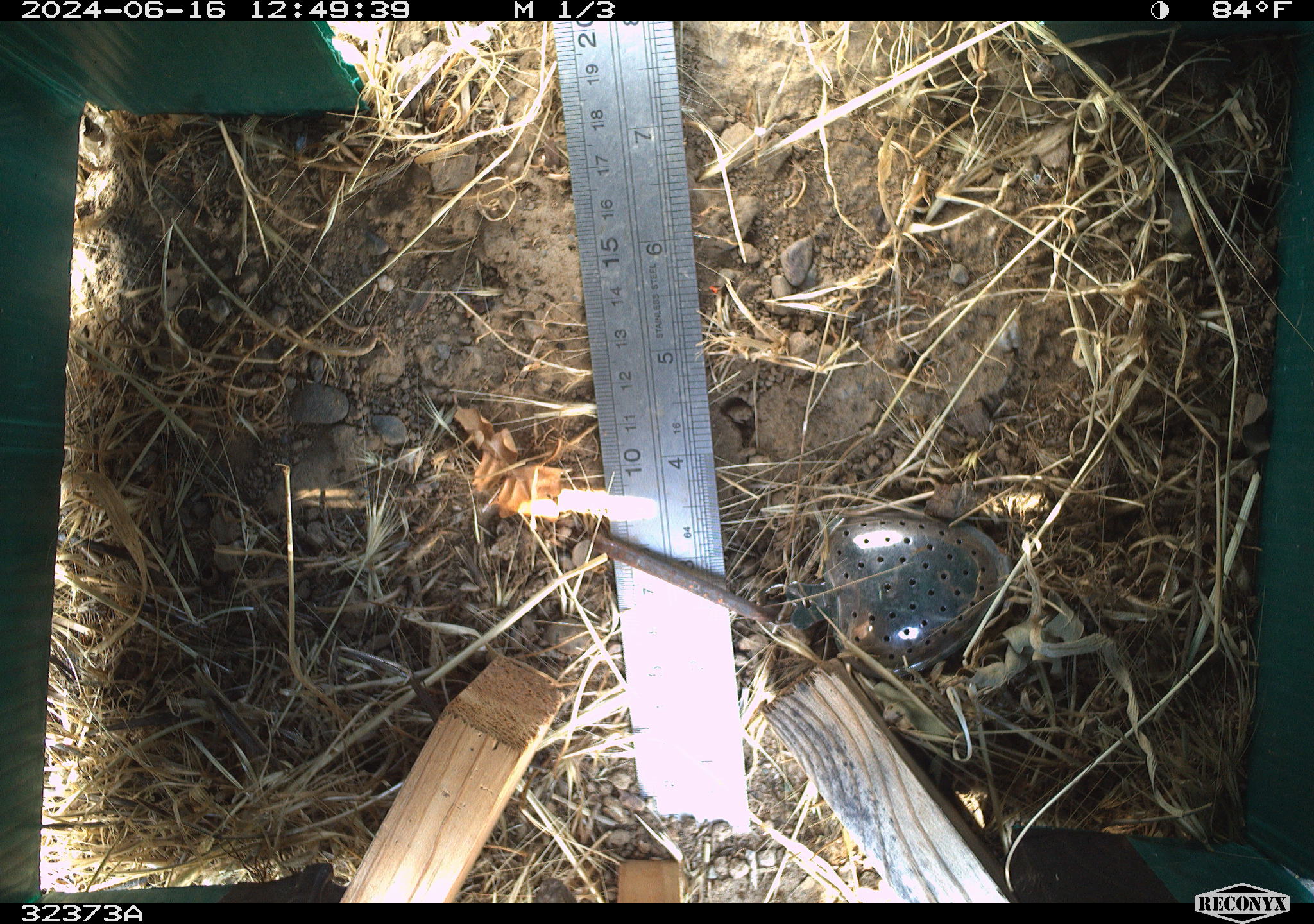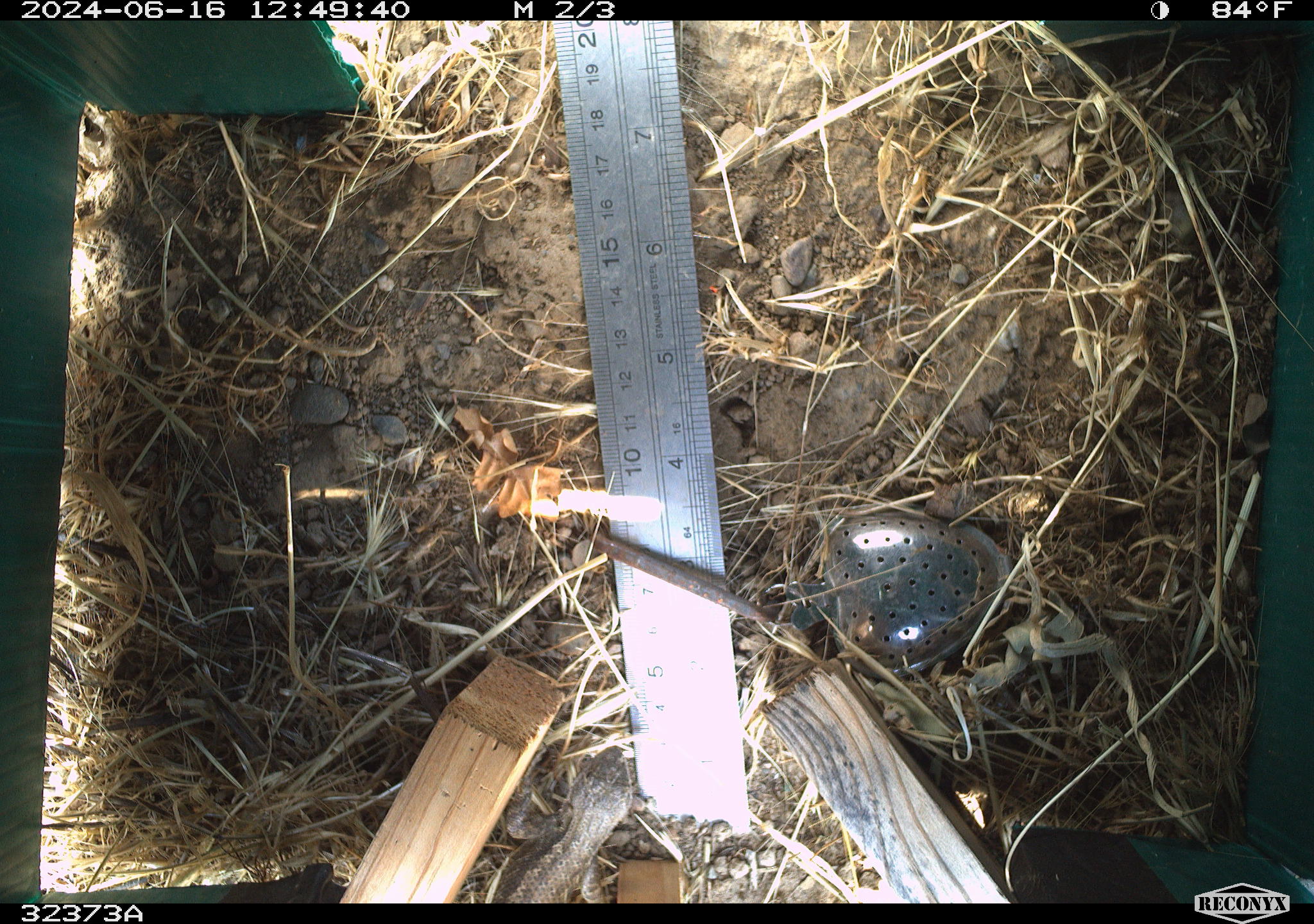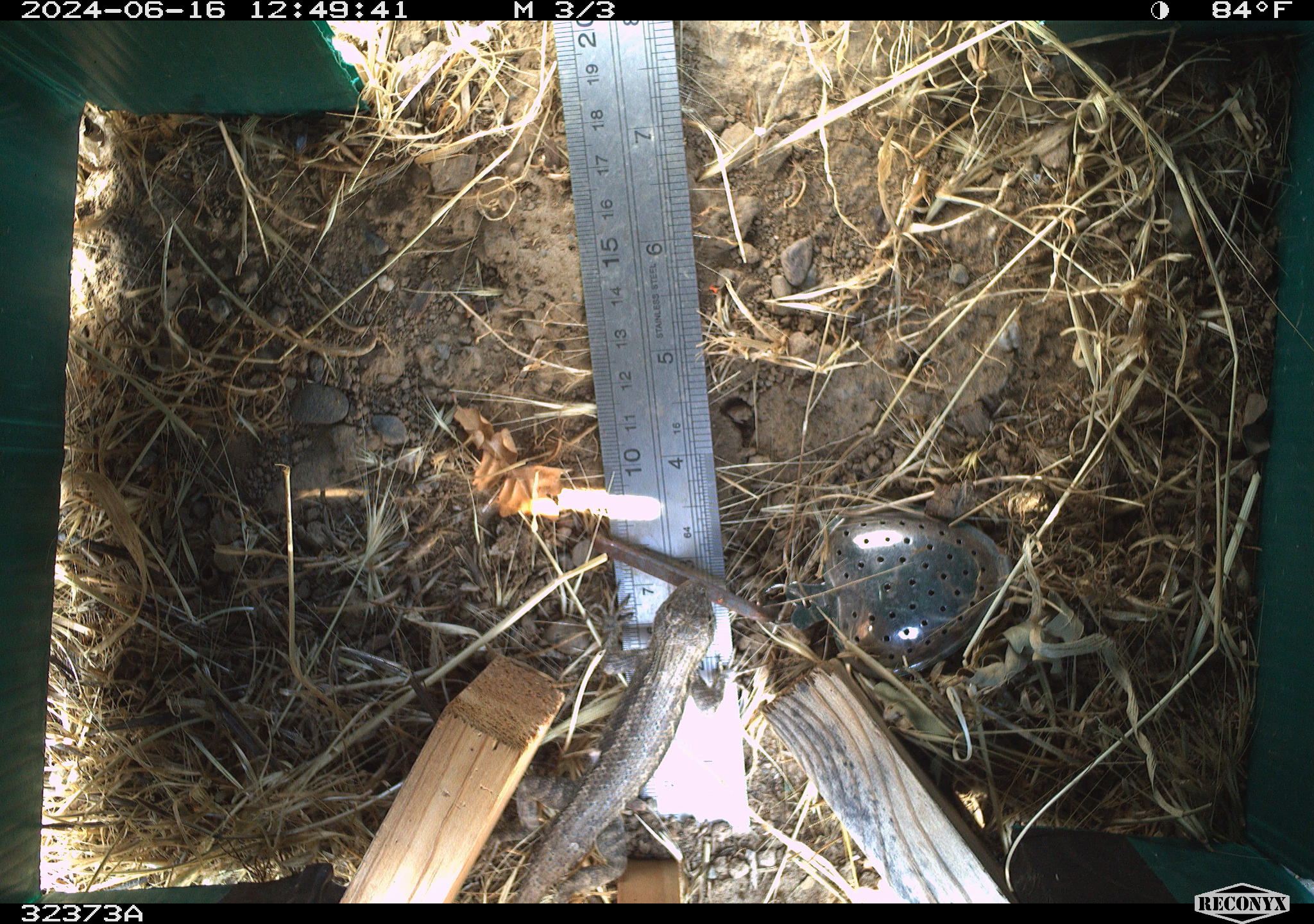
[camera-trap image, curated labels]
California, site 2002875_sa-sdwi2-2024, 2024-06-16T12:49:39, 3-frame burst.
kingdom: Animalia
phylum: Chordata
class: Reptilia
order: Squamata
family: Phrynosomatidae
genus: Sceloporus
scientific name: Sceloporus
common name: spiny lizards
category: sceloporus species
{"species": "sceloporus species (spiny lizards) (Sceloporus)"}